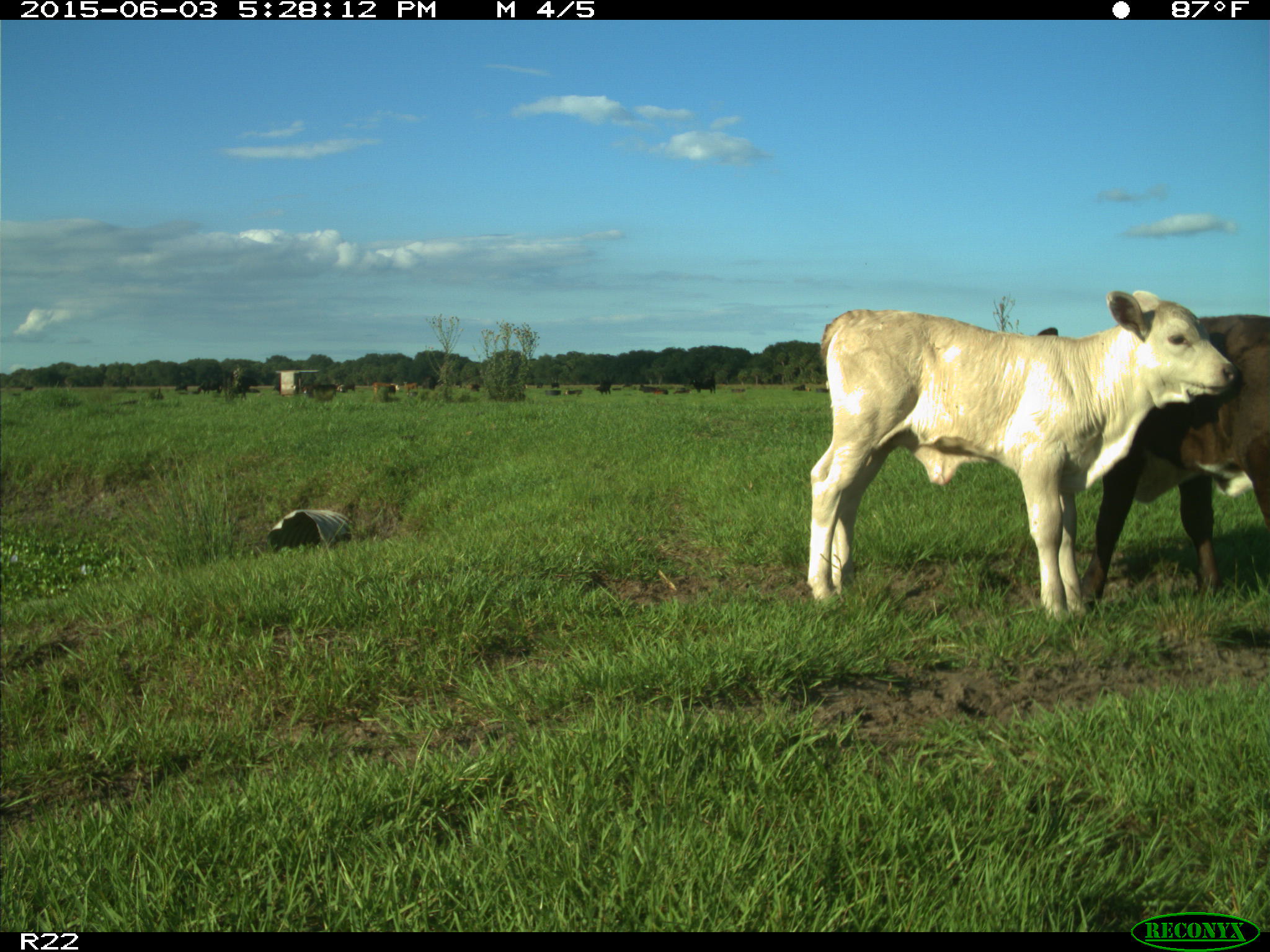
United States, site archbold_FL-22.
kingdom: Animalia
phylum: Chordata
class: Mammalia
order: Artiodactyla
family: Bovidae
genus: Bos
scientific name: Bos taurus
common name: domestic cow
Bos taurus (domestic cow).